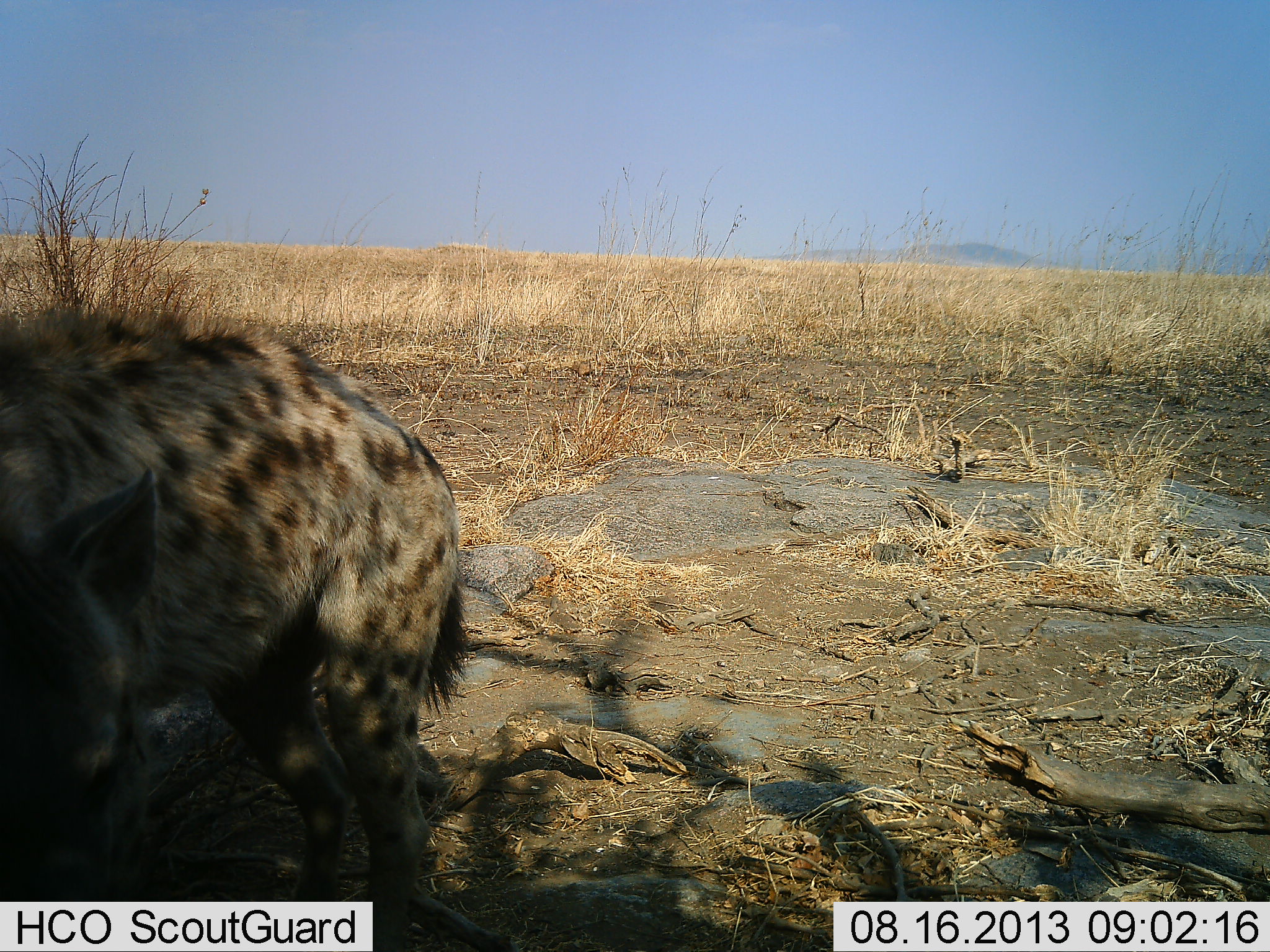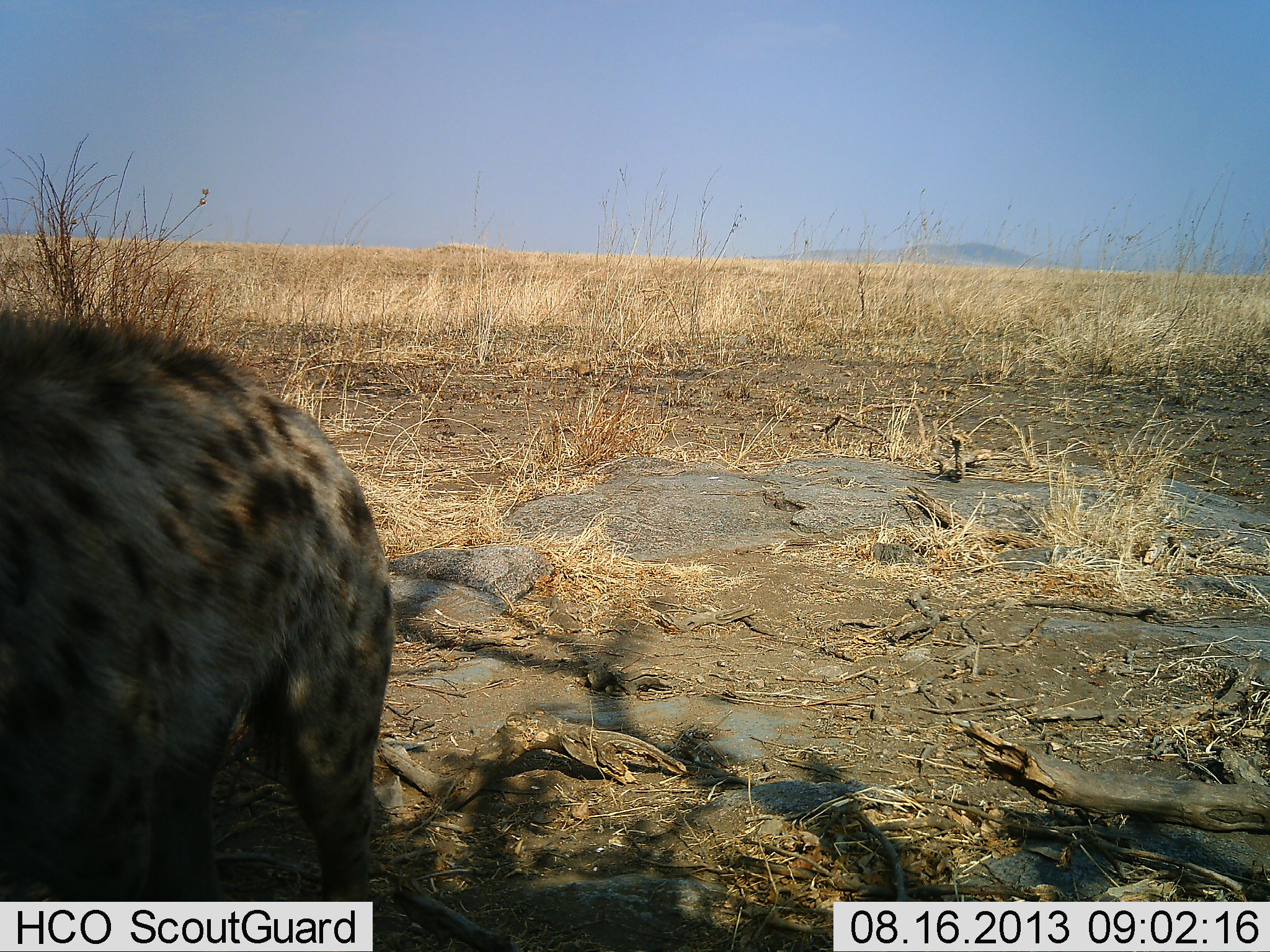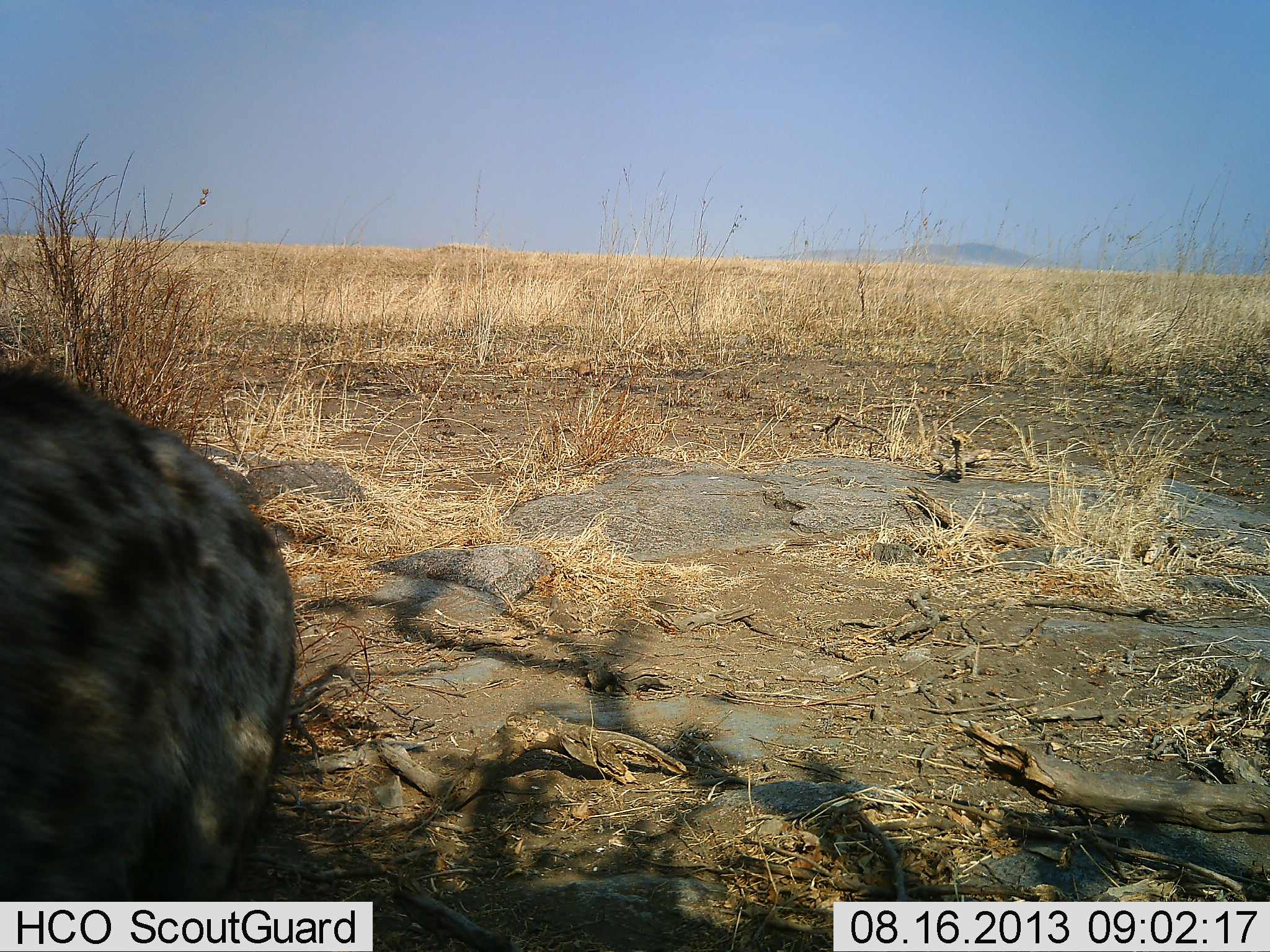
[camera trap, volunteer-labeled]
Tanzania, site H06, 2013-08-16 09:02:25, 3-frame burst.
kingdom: Animalia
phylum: Chordata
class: Mammalia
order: Carnivora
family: Hyaenidae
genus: Crocuta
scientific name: Crocuta crocuta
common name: spotted hyena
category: hyenaspotted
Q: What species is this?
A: Hyenaspotted (spotted hyena) (Crocuta crocuta).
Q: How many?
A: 1.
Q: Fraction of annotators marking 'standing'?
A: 24%.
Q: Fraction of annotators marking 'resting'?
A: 0%.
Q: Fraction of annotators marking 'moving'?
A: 76%.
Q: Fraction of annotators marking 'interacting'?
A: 0%.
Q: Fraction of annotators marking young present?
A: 0%.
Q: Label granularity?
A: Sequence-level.